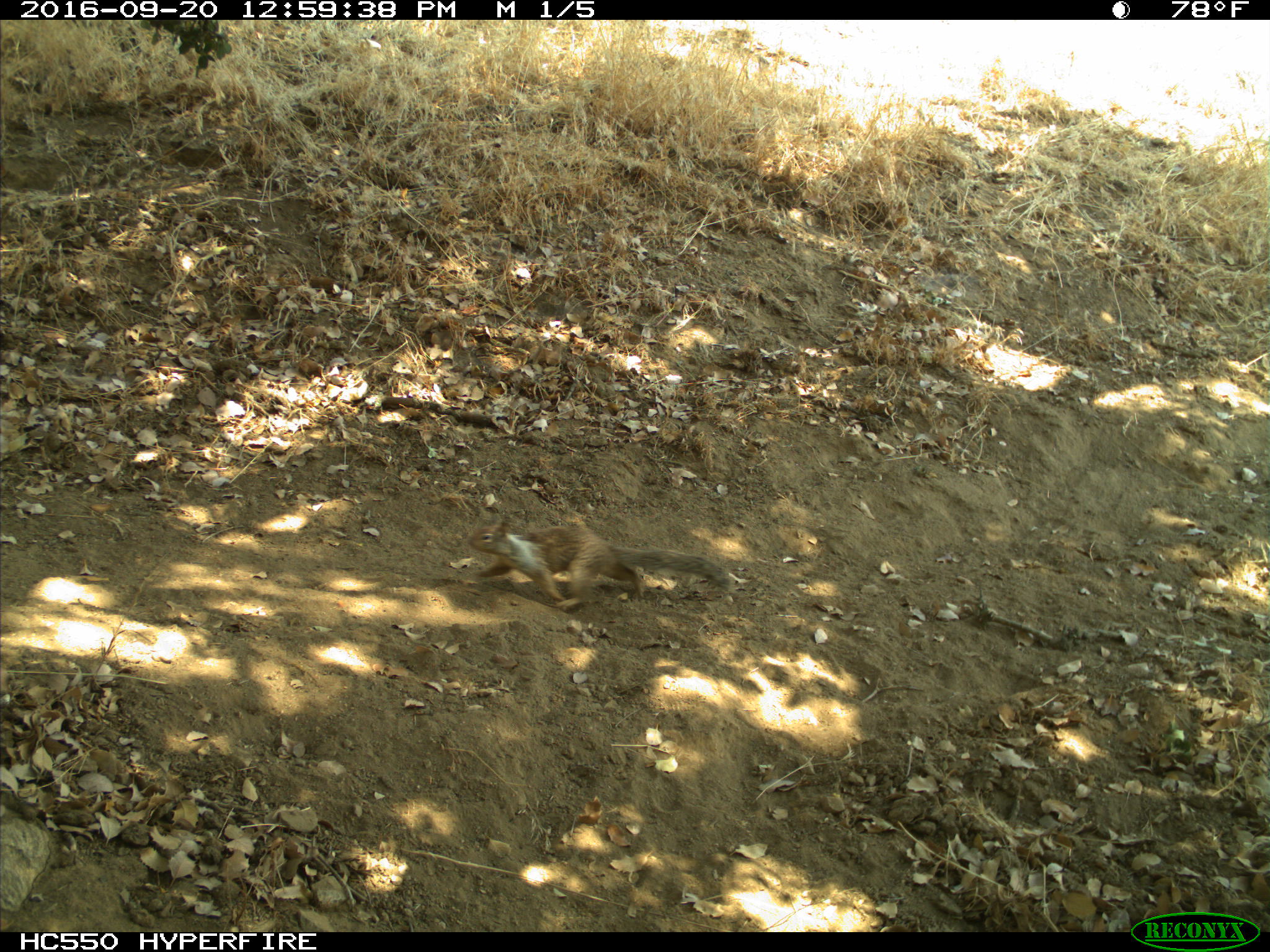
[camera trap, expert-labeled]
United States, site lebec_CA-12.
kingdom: Animalia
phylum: Chordata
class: Mammalia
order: Rodentia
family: Sciuridae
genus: Otospermophilus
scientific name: Otospermophilus beecheyi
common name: california ground squirrel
Otospermophilus beecheyi (california ground squirrel).